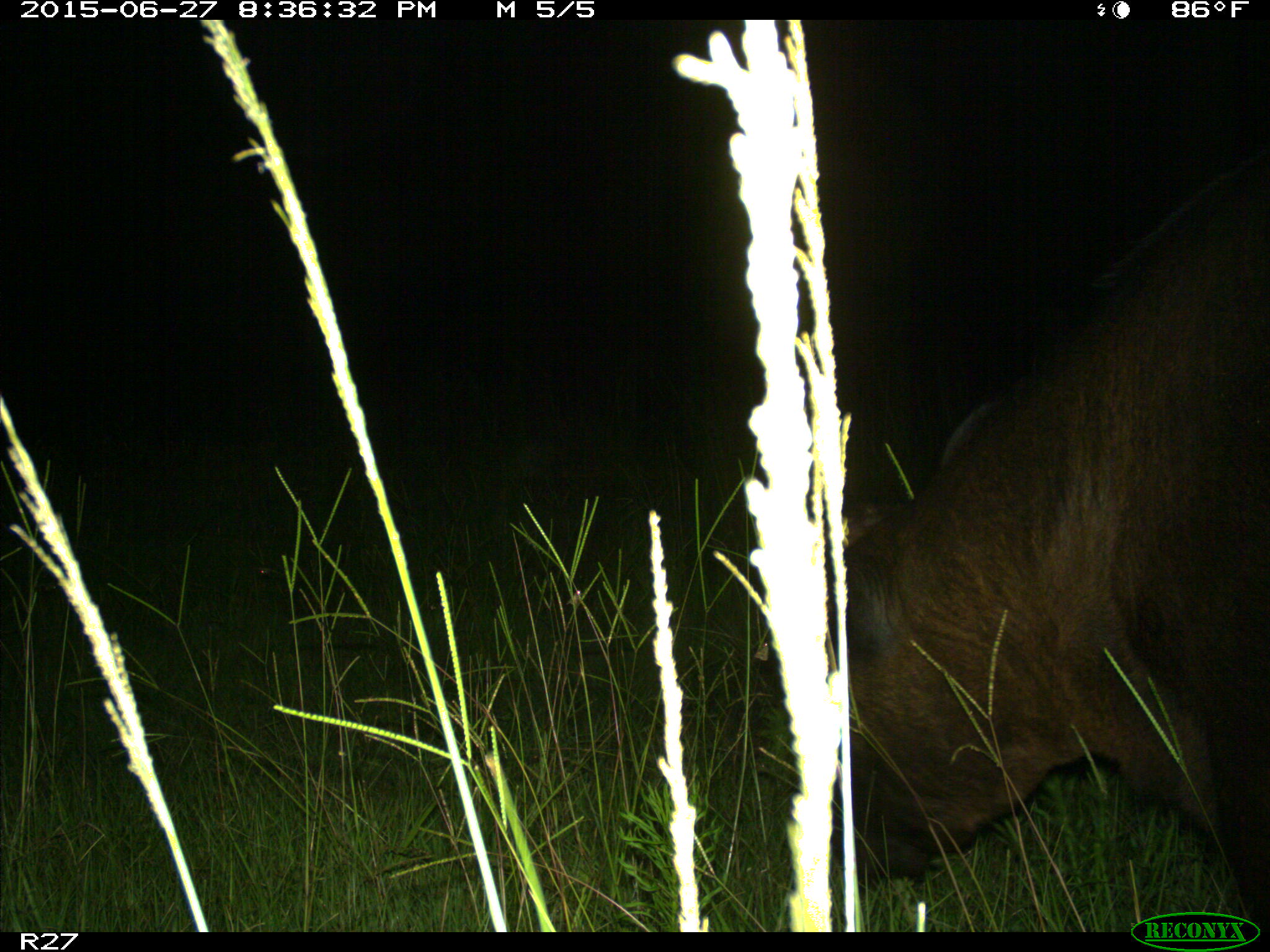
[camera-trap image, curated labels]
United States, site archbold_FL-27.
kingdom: Animalia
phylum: Chordata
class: Mammalia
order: Artiodactyla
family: Bovidae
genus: Bos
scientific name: Bos taurus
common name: domestic cow